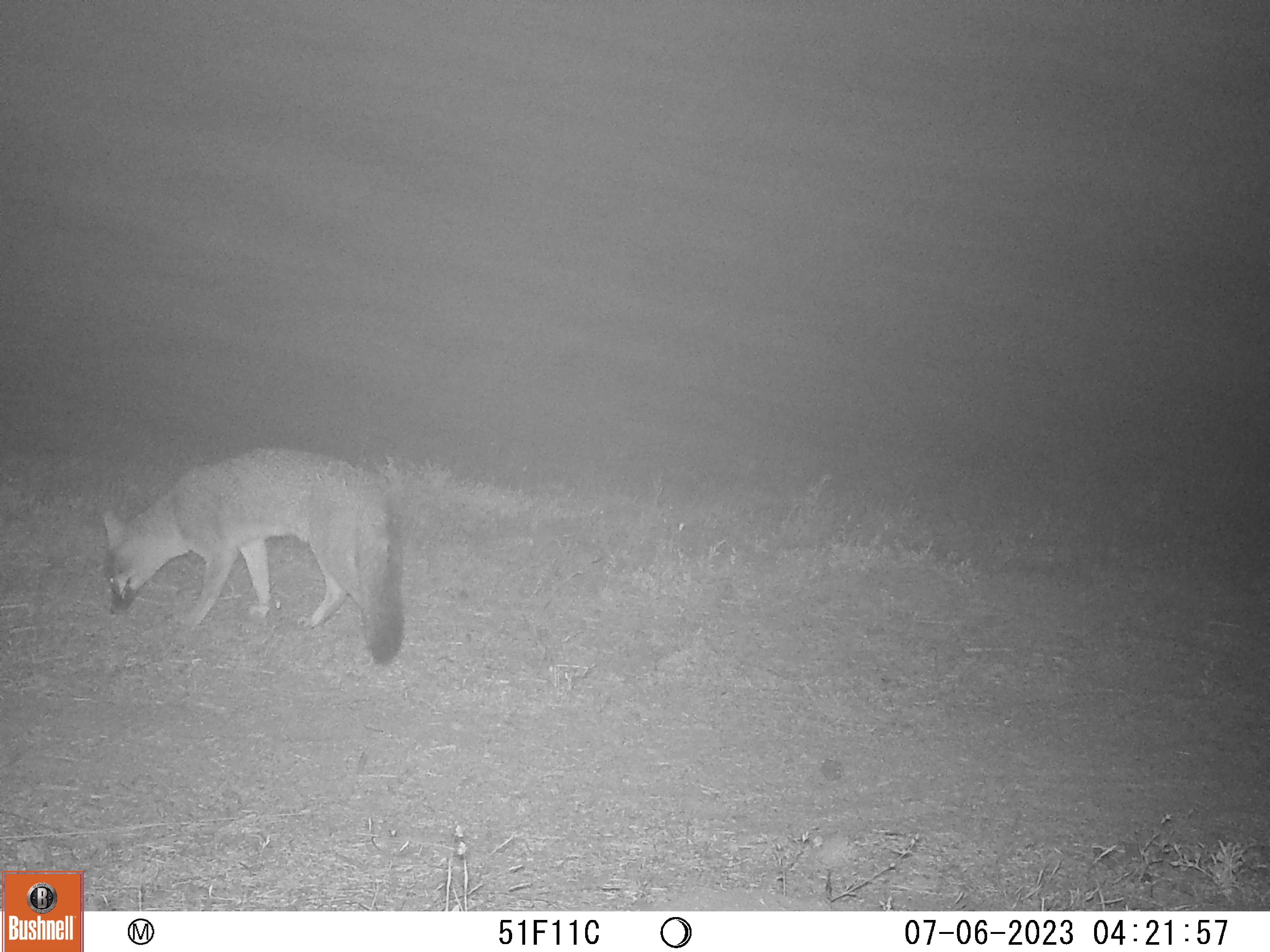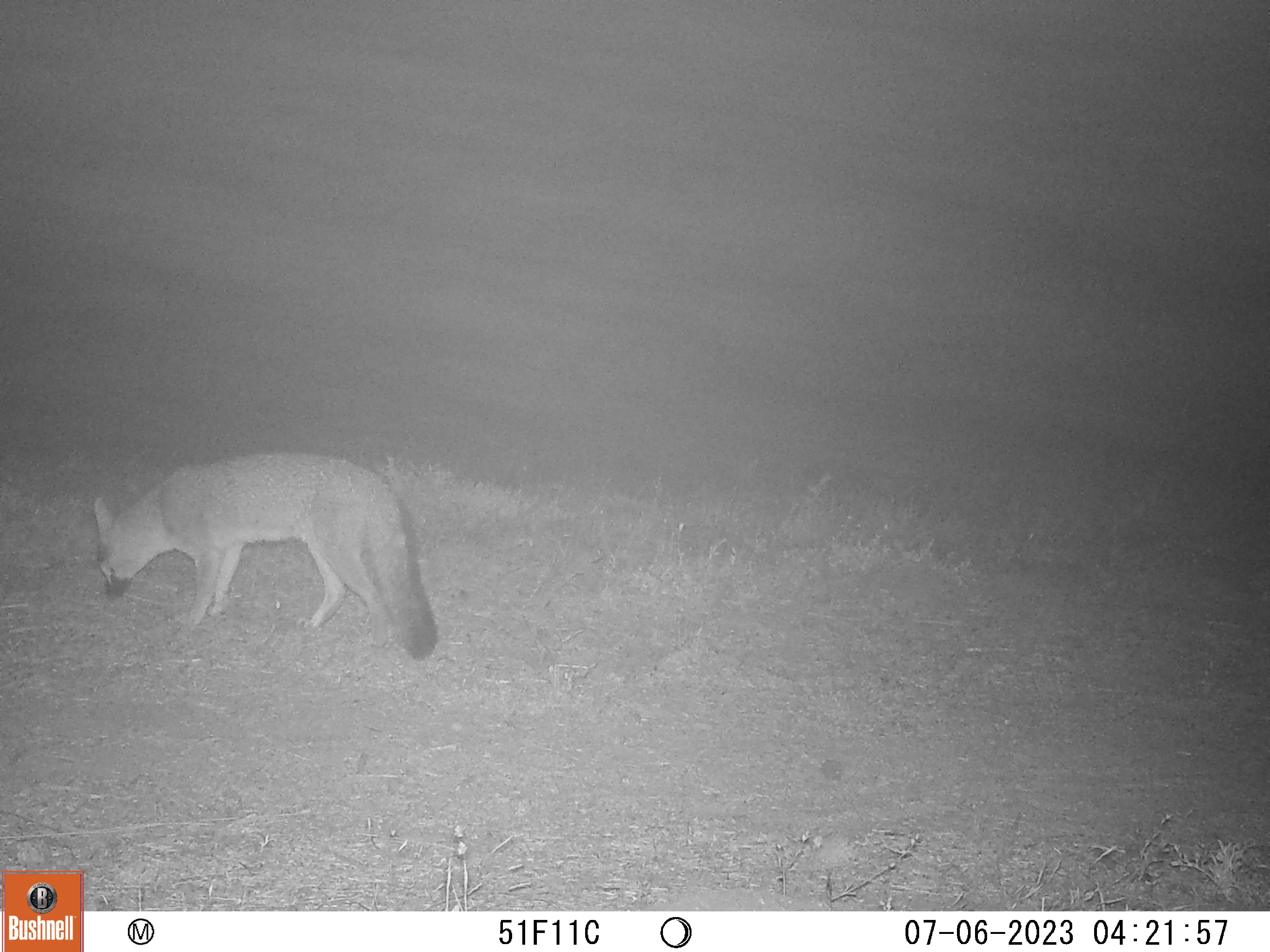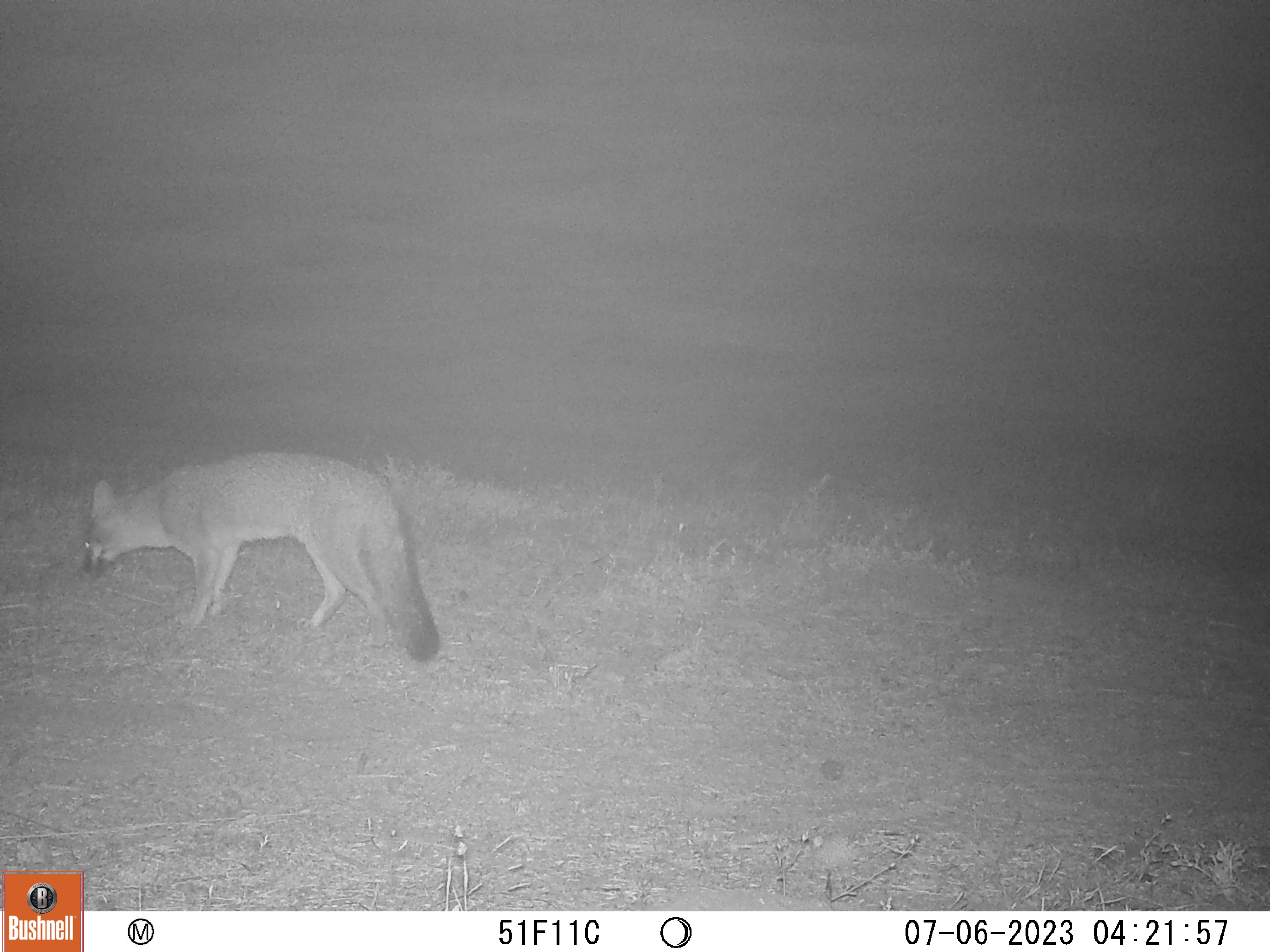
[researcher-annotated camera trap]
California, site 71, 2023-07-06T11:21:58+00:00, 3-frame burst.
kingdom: Animalia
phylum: Chordata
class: Mammalia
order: Carnivora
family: Canidae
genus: Urocyon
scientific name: Urocyon cinereoargenteus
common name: gray fox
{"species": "gray fox (Urocyon cinereoargenteus)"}